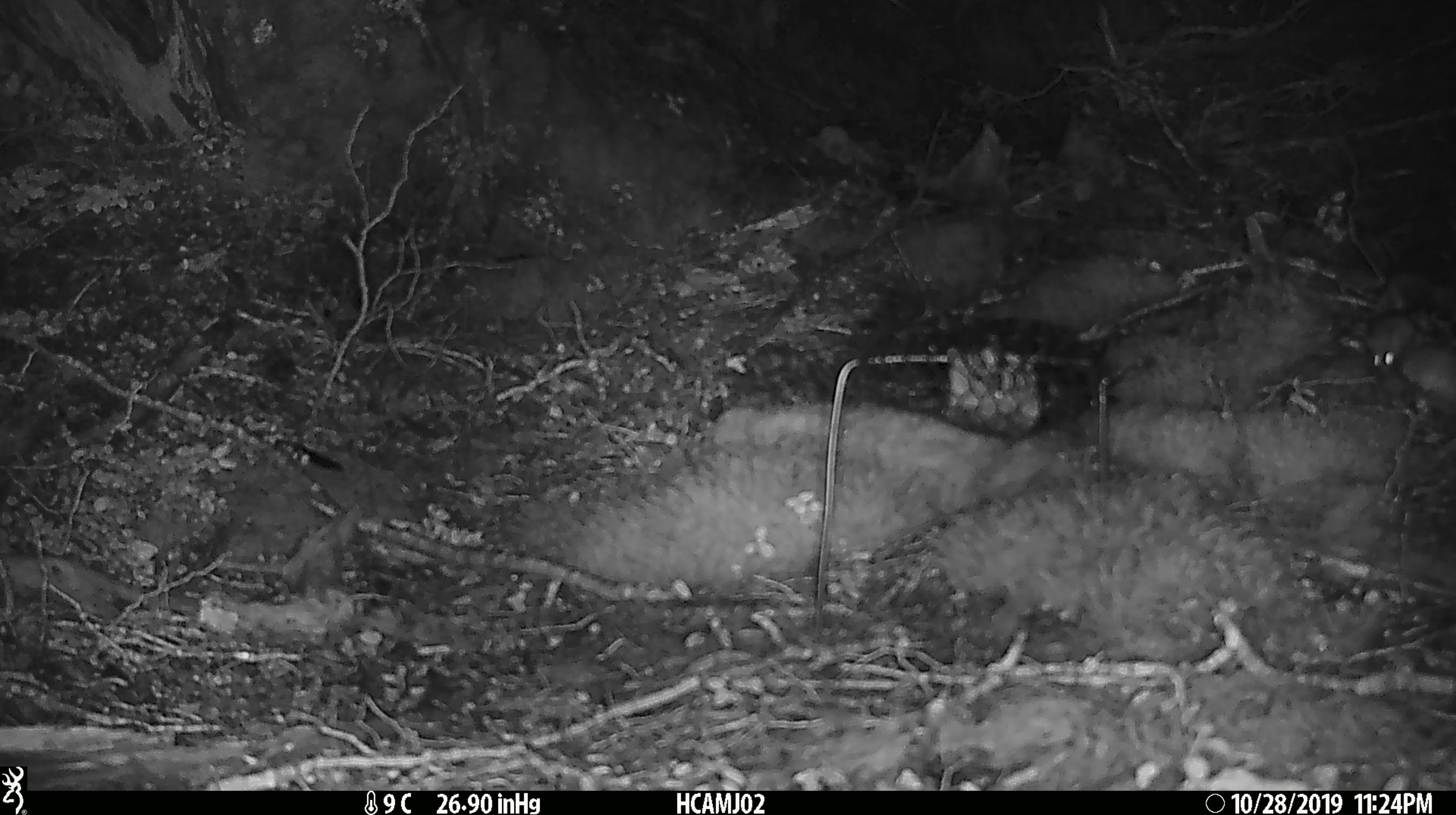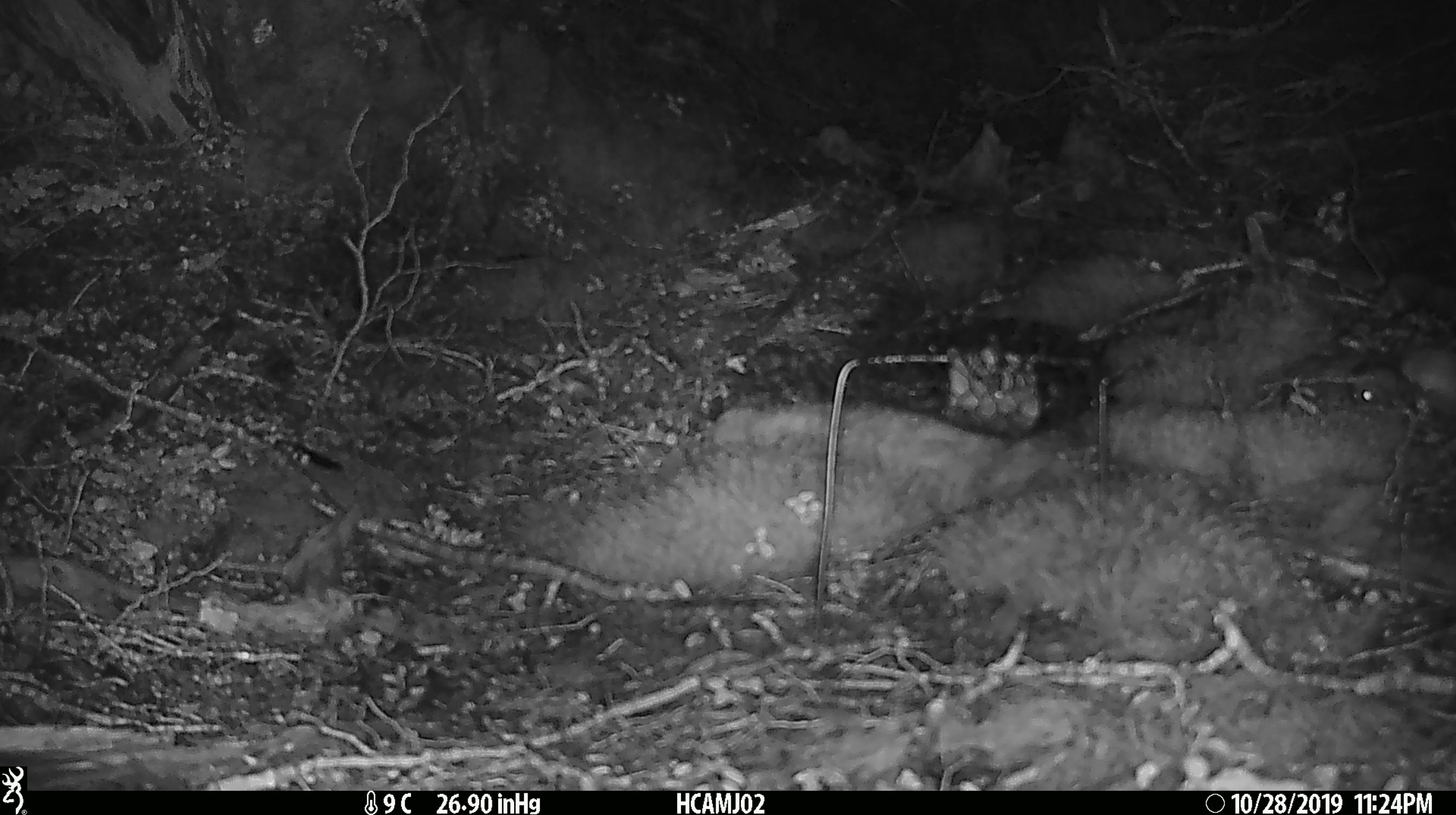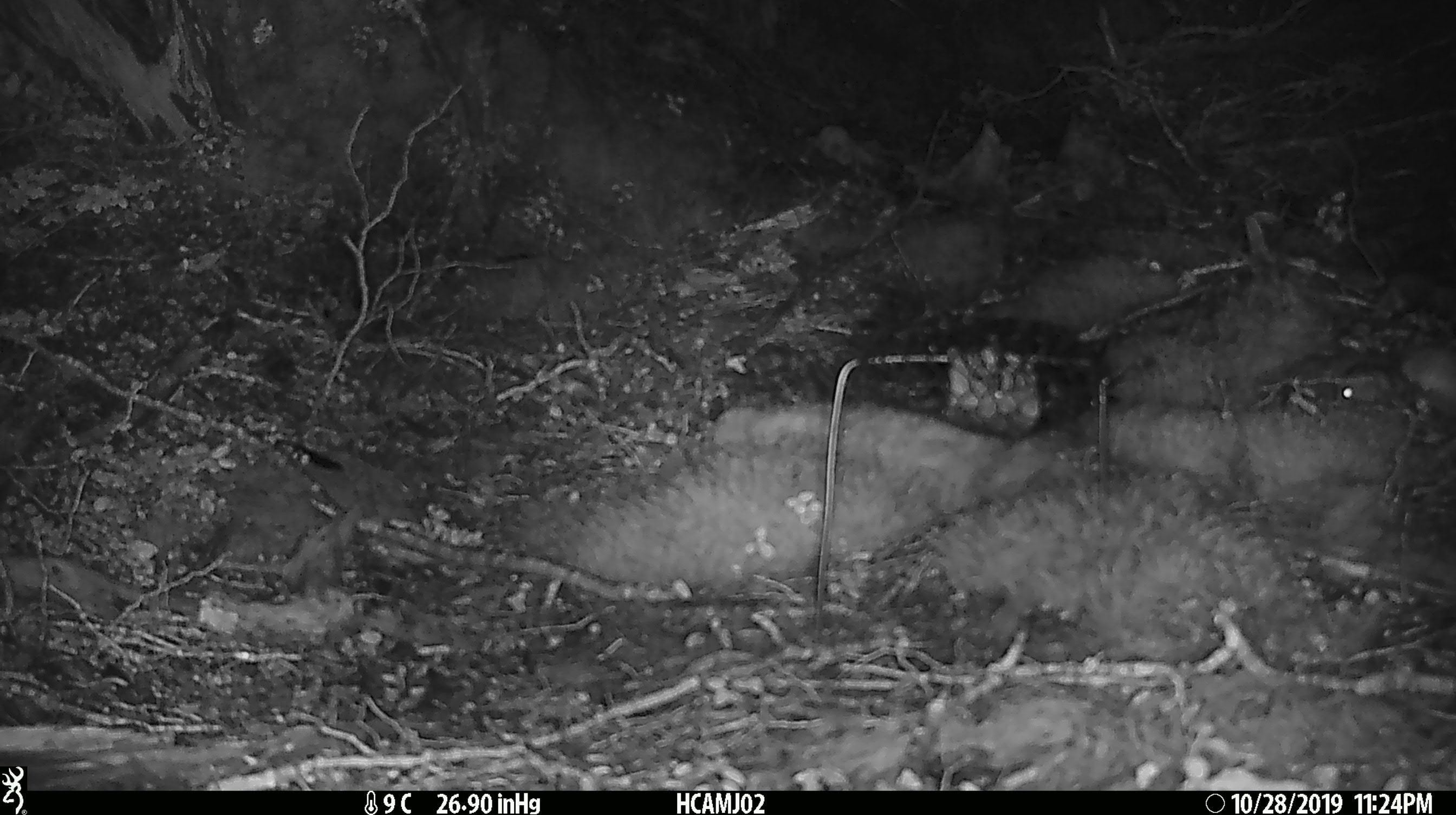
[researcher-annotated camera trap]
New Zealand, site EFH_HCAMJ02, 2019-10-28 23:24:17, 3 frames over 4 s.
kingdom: Animalia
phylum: Chordata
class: Mammalia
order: Rodentia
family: Muridae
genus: Mus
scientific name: Mus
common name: mouse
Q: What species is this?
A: Mouse (Mus).